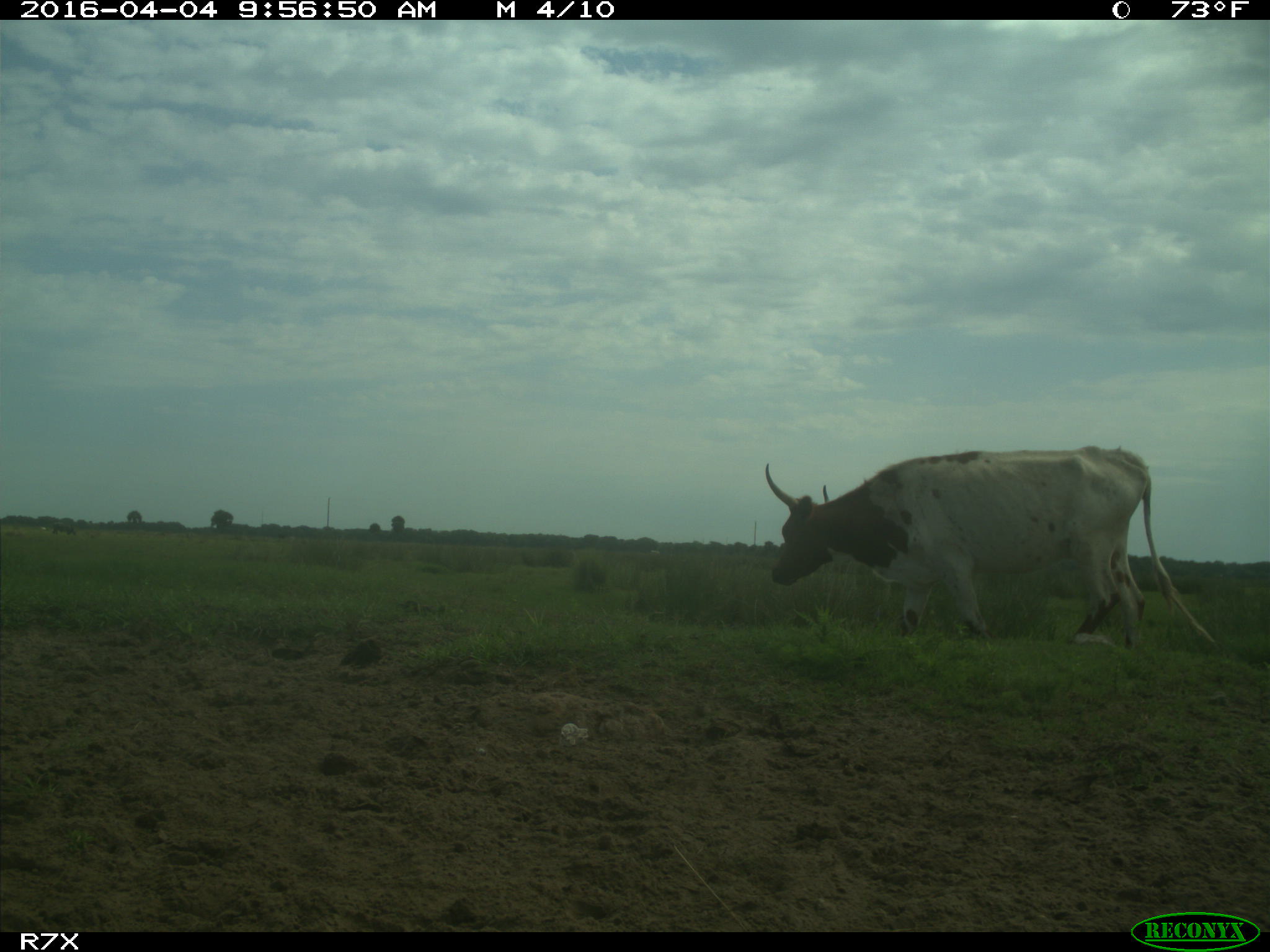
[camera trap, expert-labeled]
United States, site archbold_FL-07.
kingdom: Animalia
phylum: Chordata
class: Mammalia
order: Artiodactyla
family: Bovidae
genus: Bos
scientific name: Bos taurus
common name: domestic cow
Bos taurus (domestic cow).